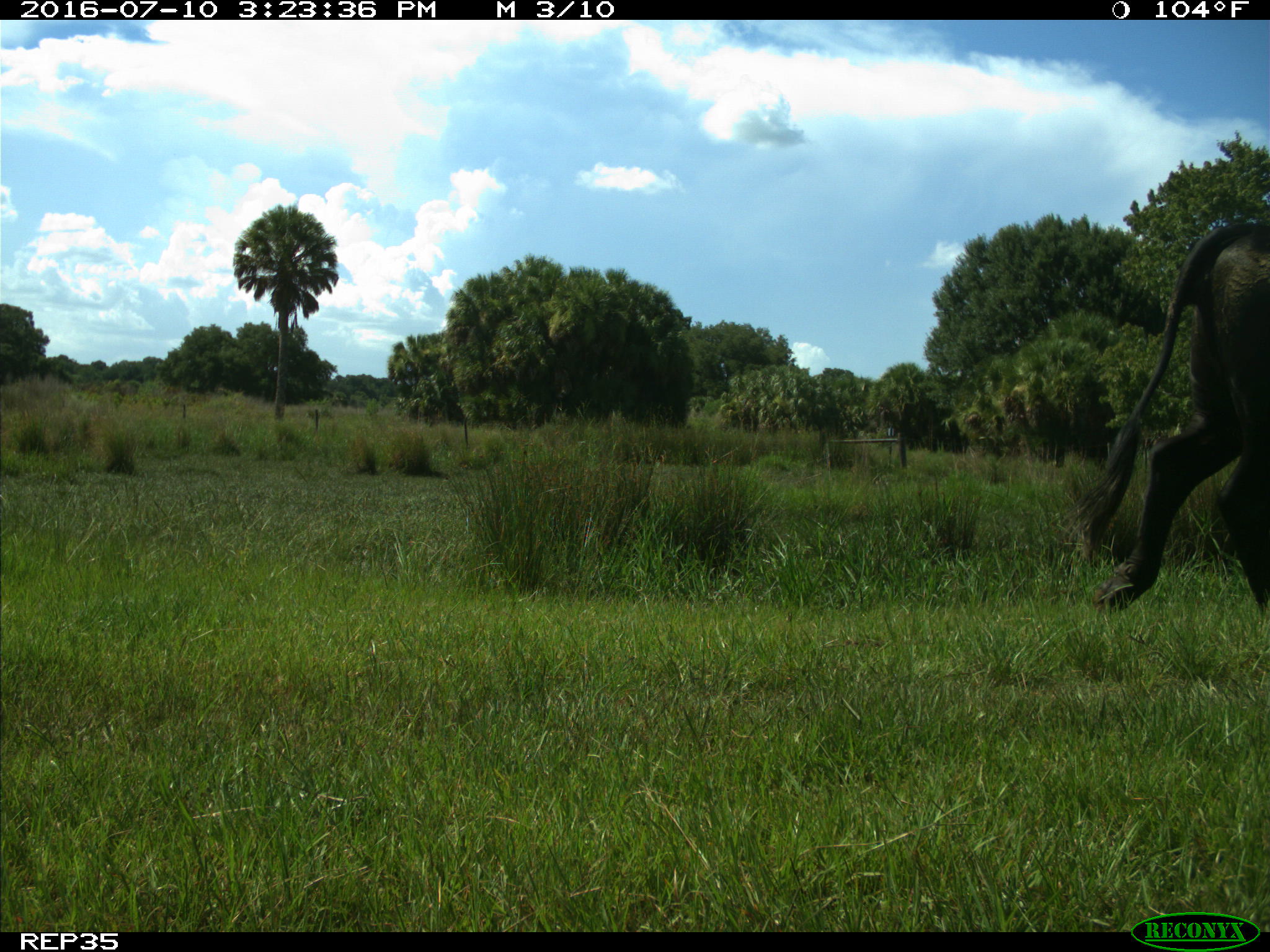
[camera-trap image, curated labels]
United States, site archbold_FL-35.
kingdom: Animalia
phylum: Chordata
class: Mammalia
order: Artiodactyla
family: Bovidae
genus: Bos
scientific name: Bos taurus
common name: domestic cow